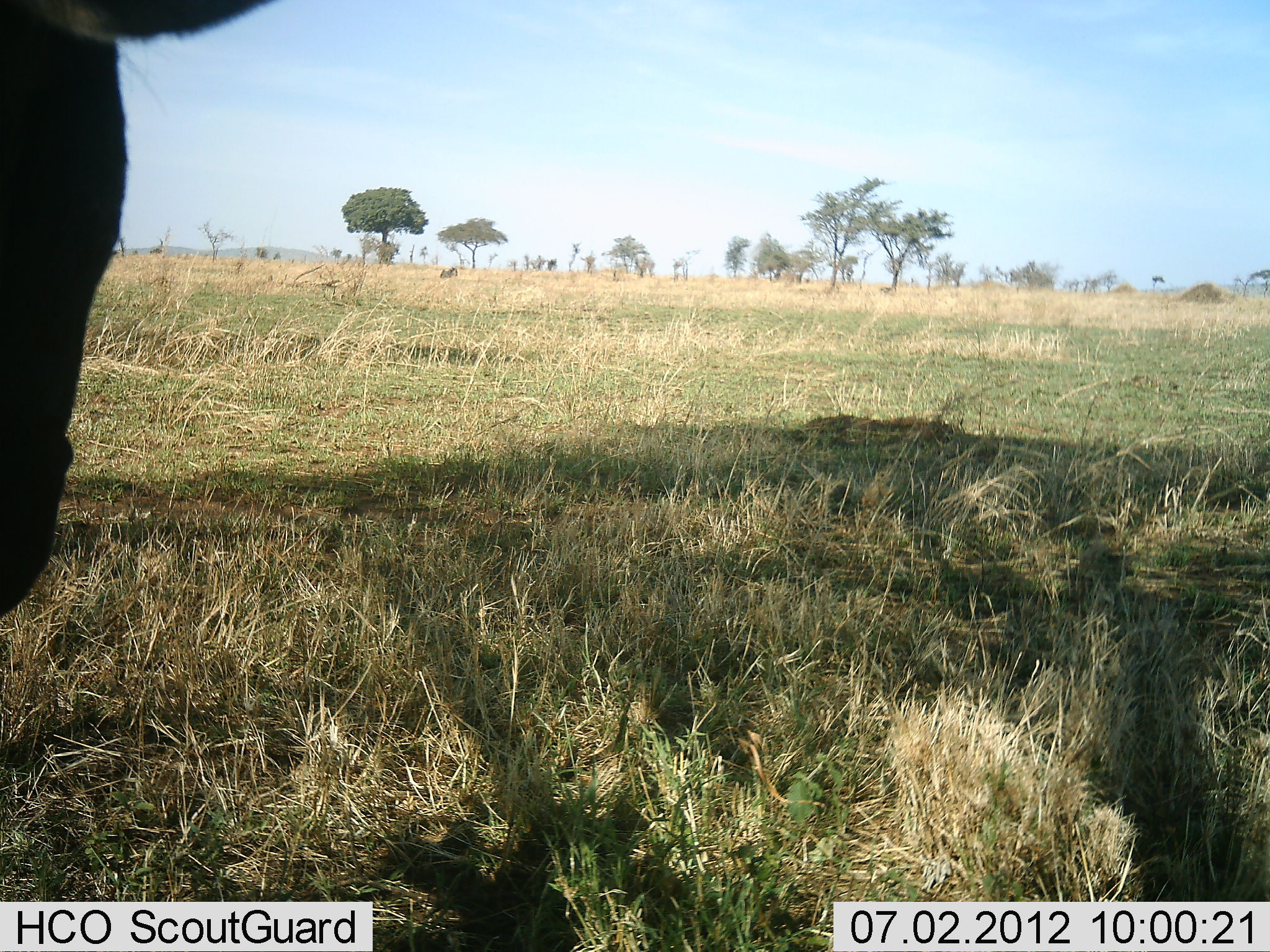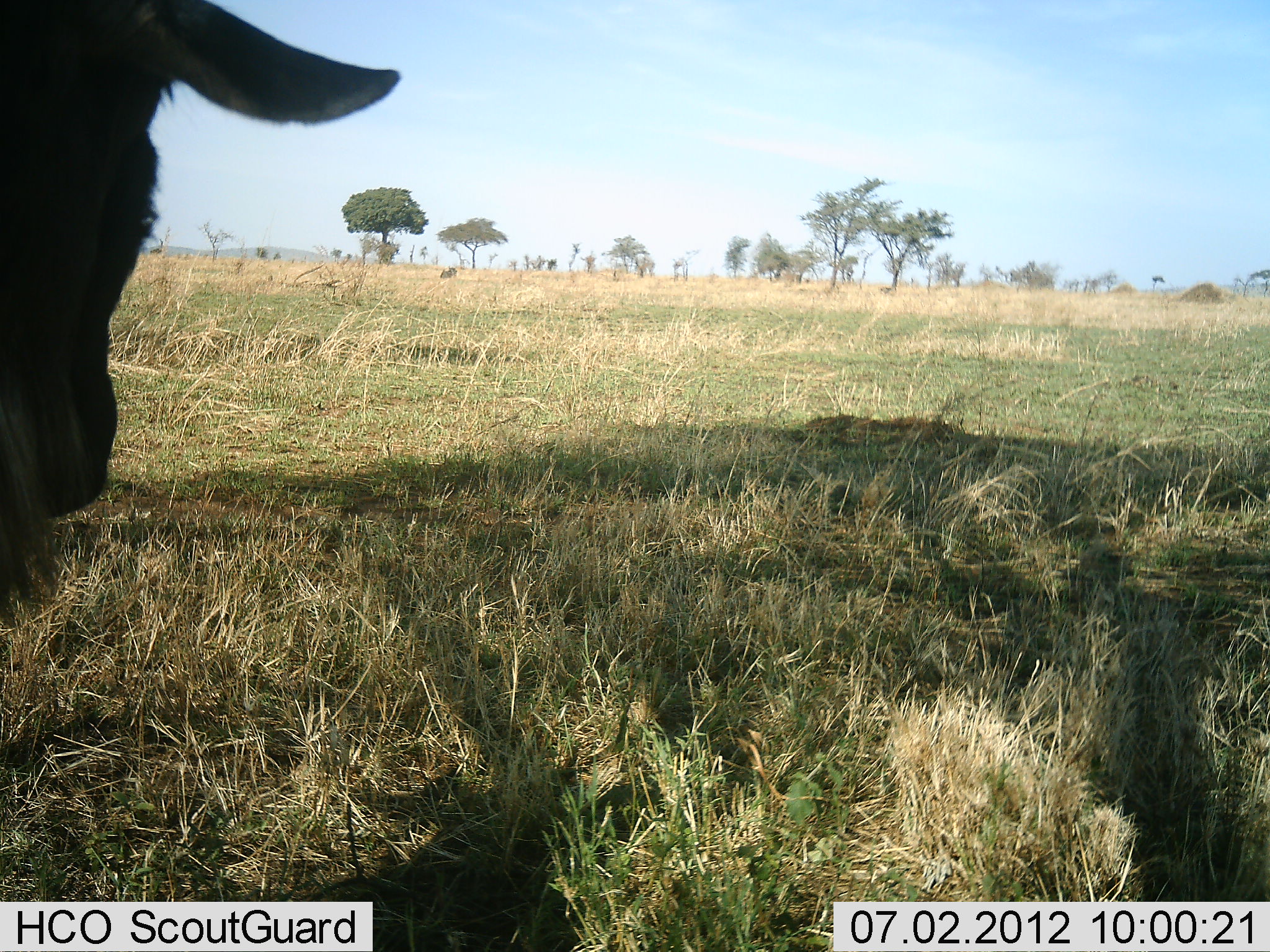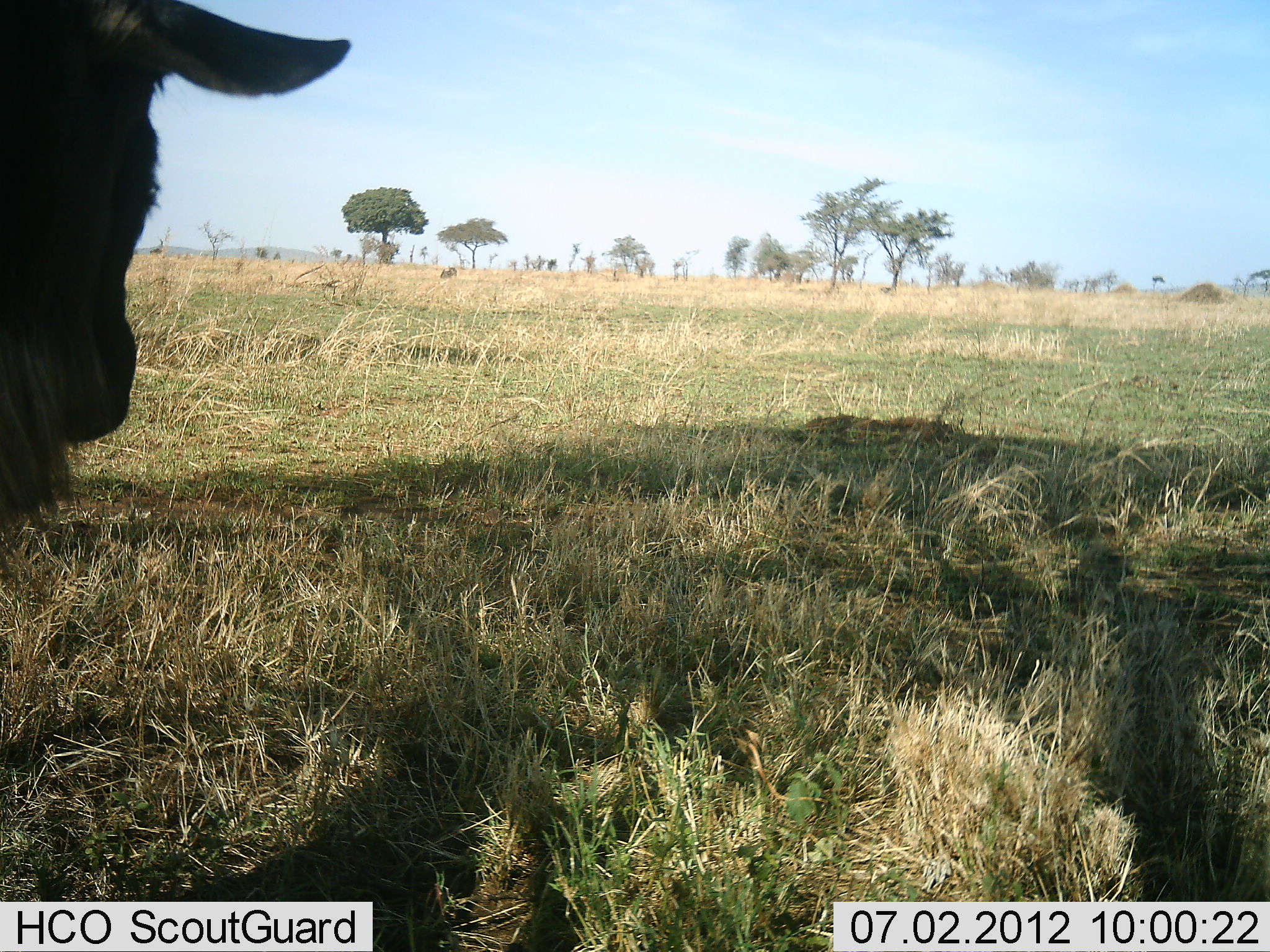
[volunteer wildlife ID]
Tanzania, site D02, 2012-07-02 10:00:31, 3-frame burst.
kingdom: Animalia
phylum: Chordata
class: Mammalia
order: Artiodactyla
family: Bovidae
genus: Connochaetes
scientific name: Connochaetes taurinus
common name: blue wildebeest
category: wildebeest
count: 1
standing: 70%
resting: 0%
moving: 30%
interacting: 0%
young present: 0%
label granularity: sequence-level